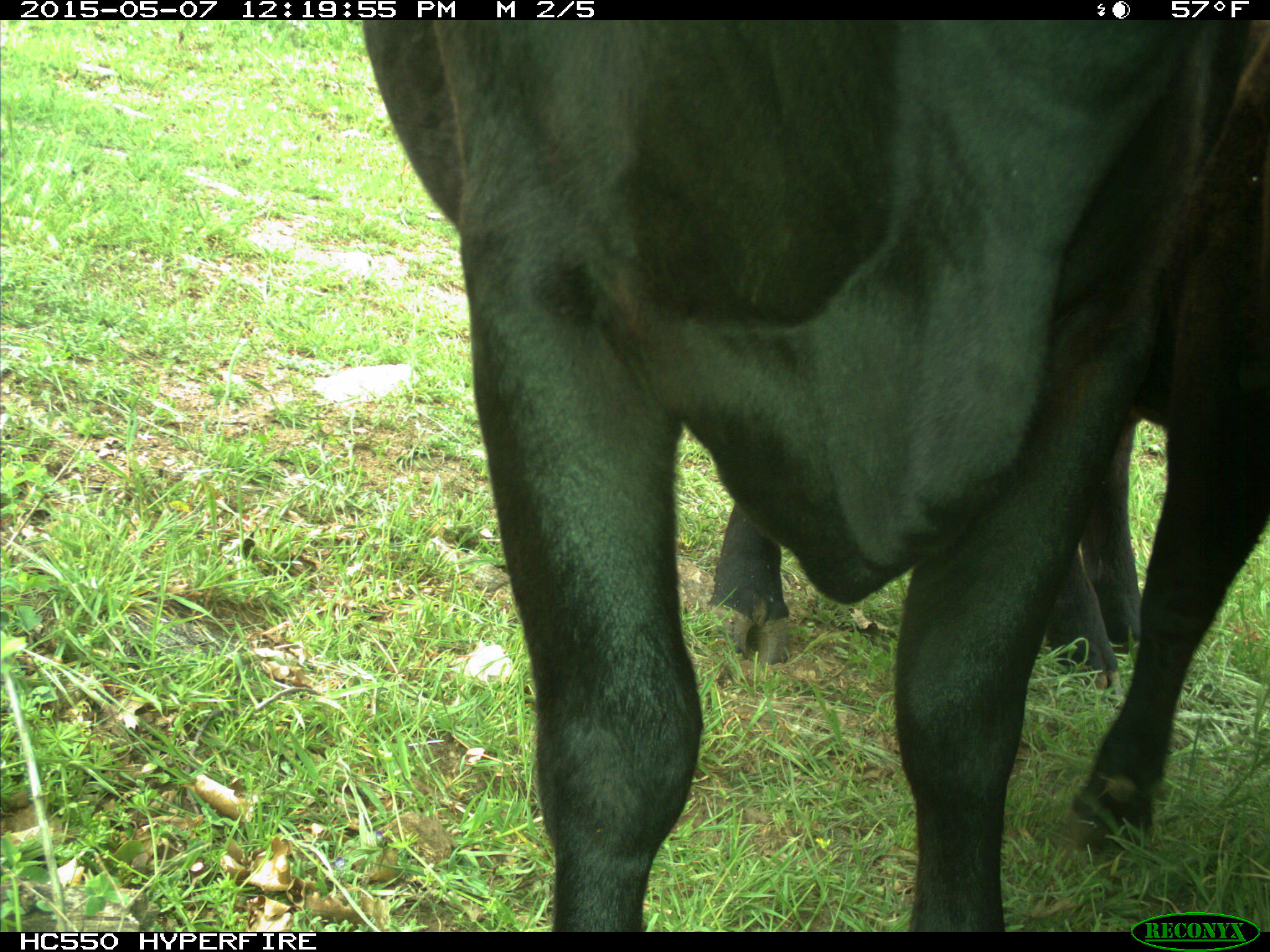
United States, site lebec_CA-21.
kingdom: Animalia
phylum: Chordata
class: Mammalia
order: Artiodactyla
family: Bovidae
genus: Bos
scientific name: Bos taurus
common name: domestic cow